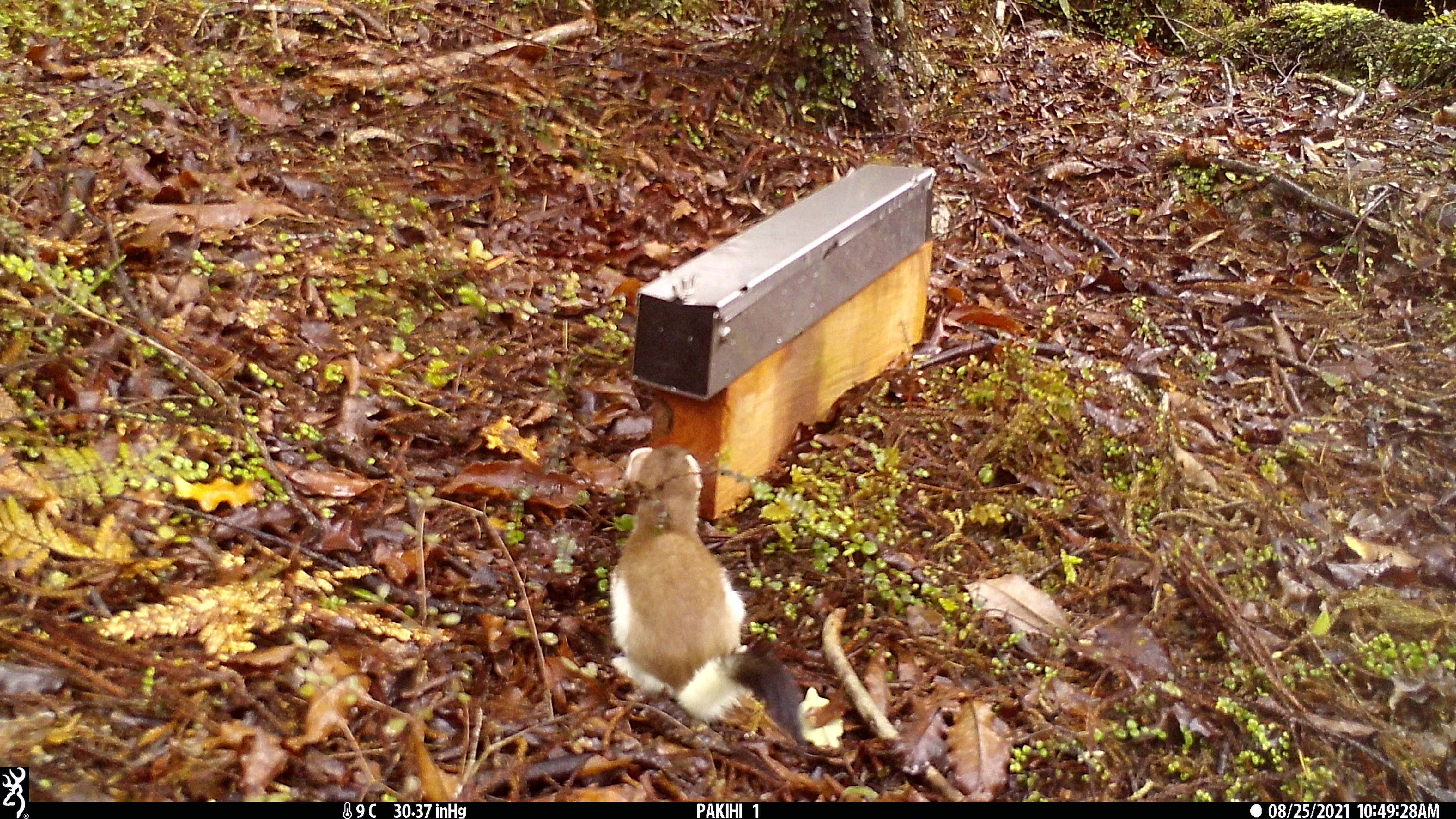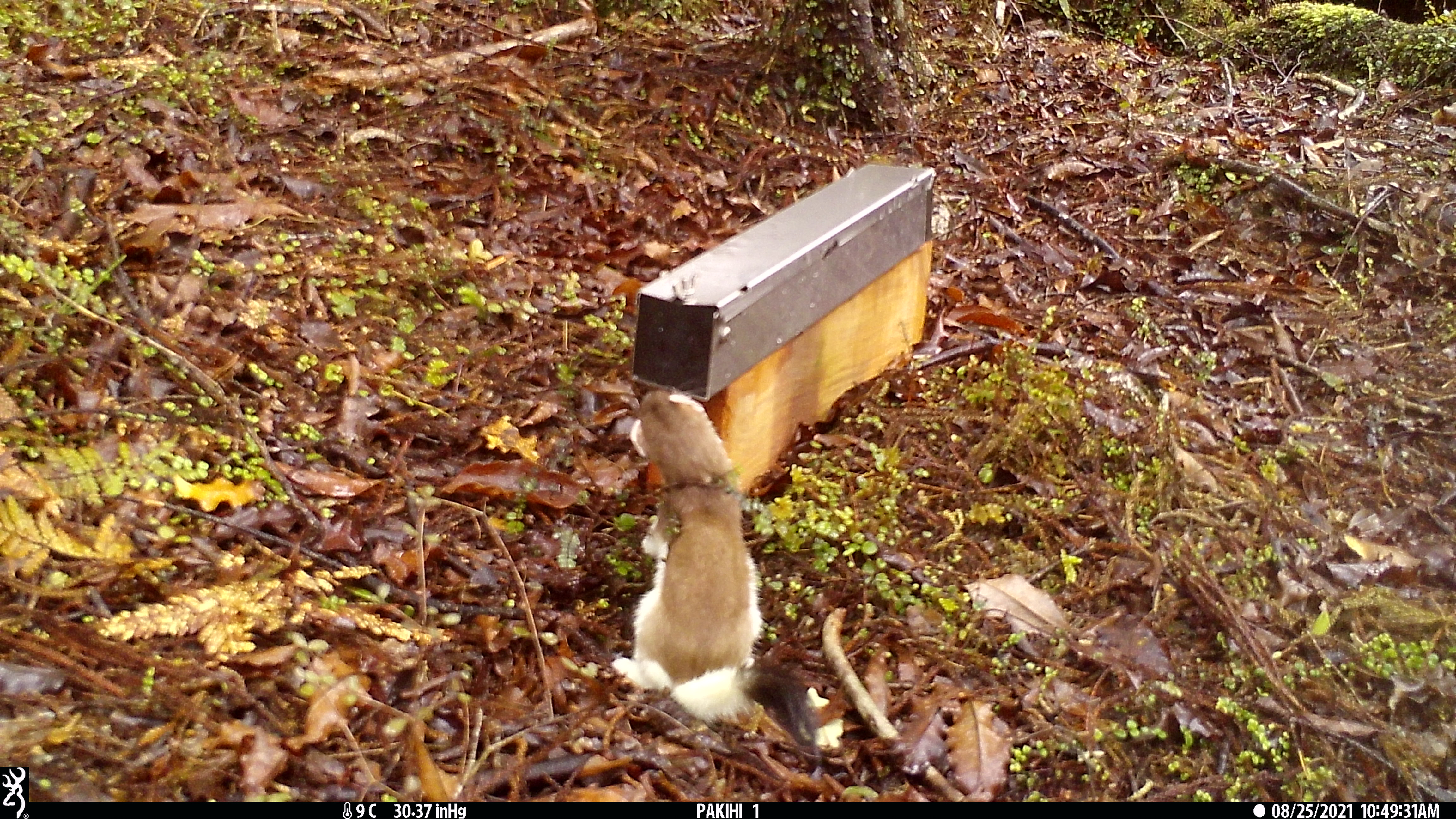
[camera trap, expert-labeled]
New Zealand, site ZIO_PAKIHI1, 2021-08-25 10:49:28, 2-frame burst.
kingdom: Animalia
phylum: Chordata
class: Mammalia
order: Carnivora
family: Mustelidae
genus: Mustela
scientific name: Mustela erminea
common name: stoat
Stoat (Mustela erminea).